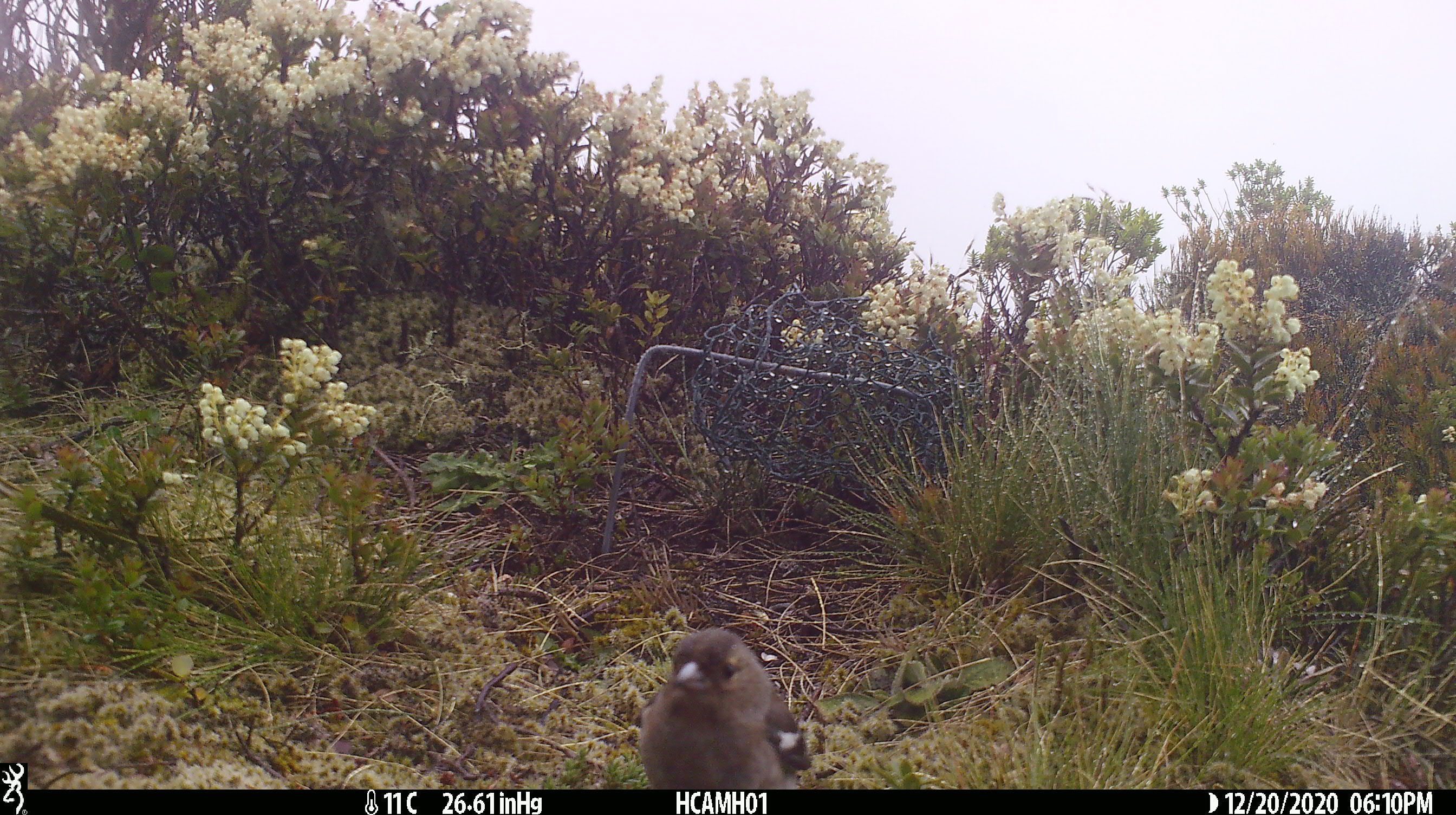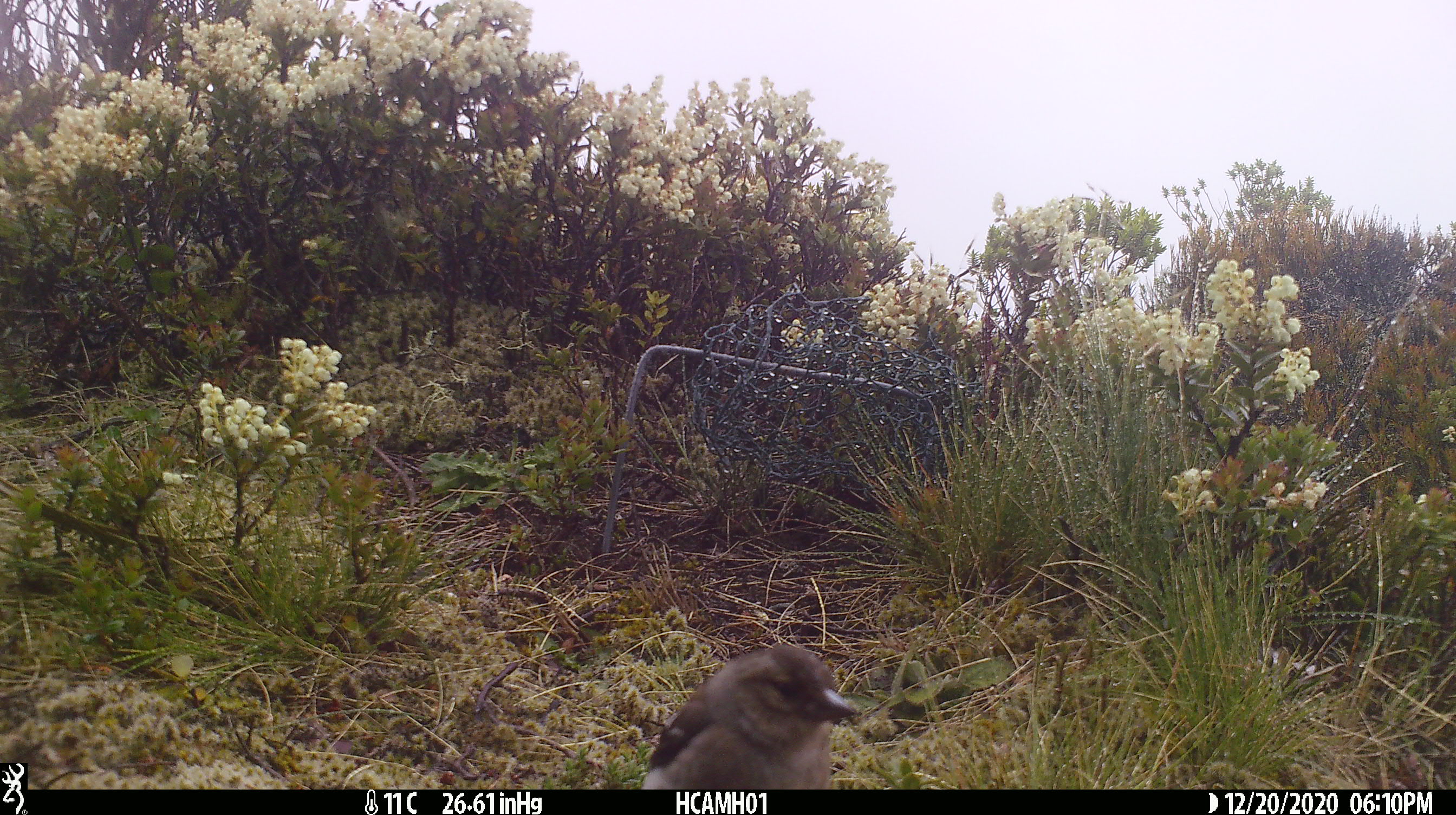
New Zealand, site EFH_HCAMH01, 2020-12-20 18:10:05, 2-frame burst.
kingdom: Animalia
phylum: Chordata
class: Aves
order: Passeriformes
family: Fringillidae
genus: Fringilla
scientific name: Fringilla coelebs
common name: common chaffinch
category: chaffinch